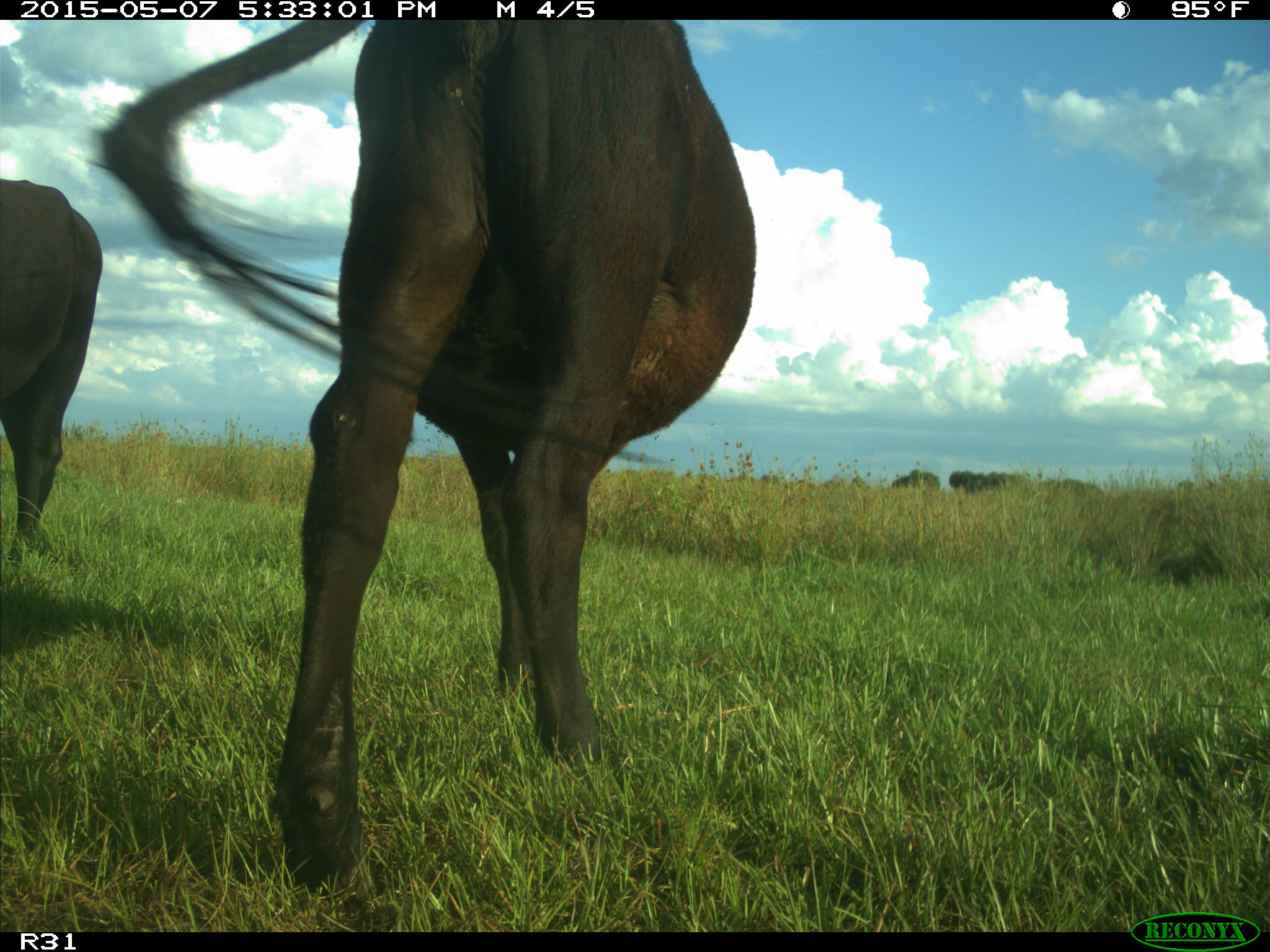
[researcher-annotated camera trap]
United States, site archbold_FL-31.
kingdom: Animalia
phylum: Chordata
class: Mammalia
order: Artiodactyla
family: Bovidae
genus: Bos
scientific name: Bos taurus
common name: domestic cow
Bos taurus (domestic cow).